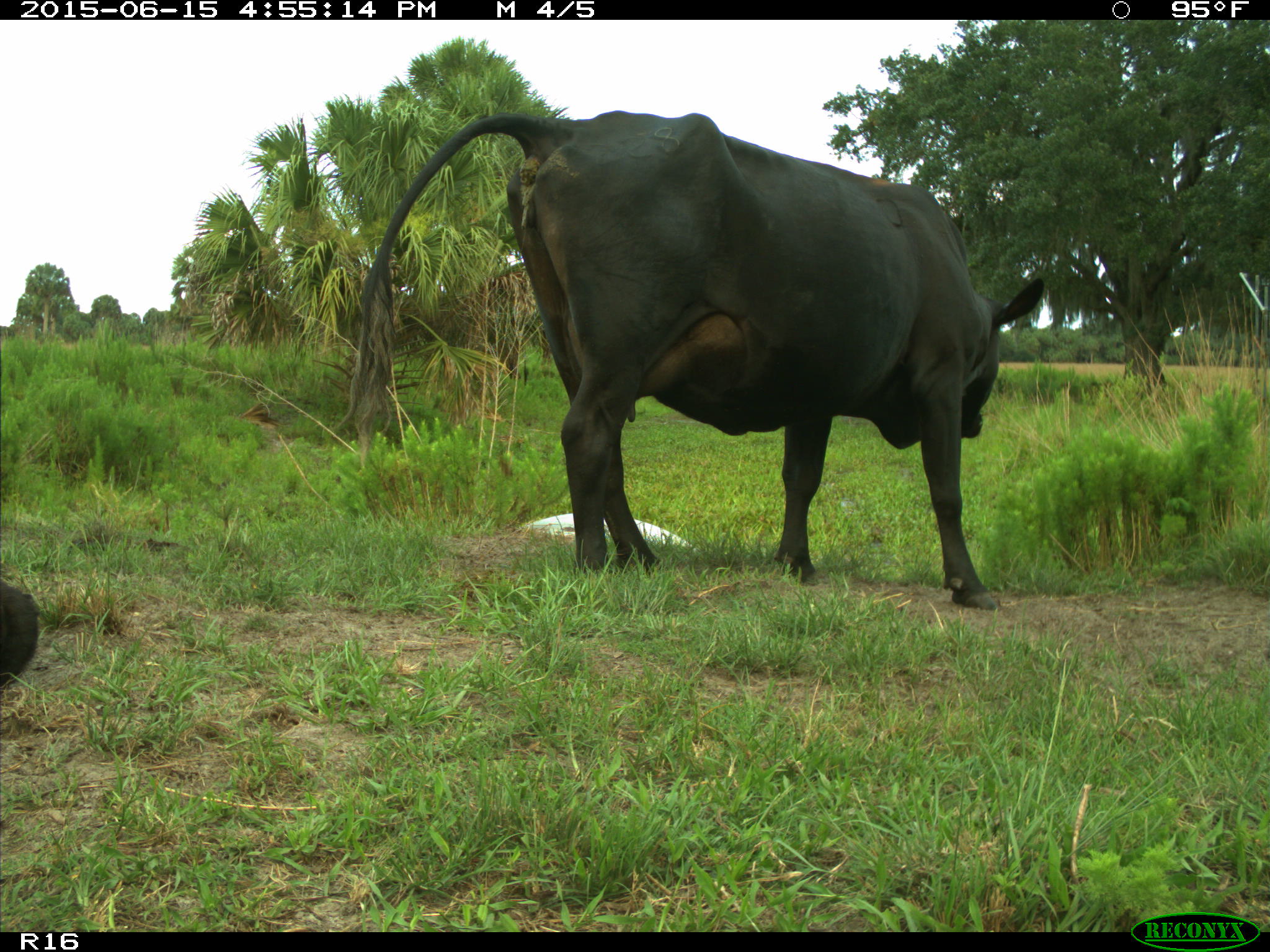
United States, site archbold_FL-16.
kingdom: Animalia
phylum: Chordata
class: Mammalia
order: Artiodactyla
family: Bovidae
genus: Bos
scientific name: Bos taurus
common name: domestic cow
Bos taurus (domestic cow).